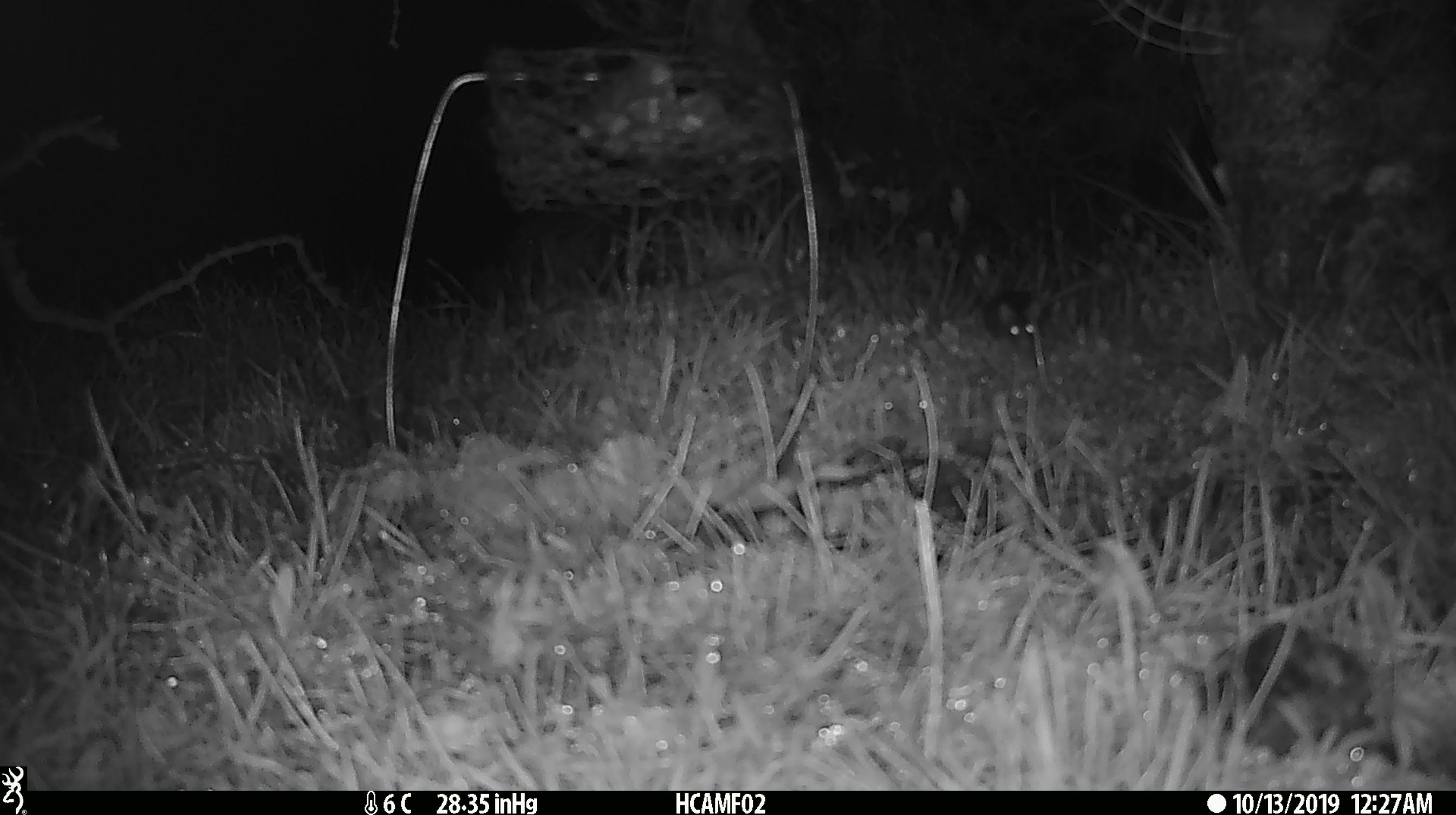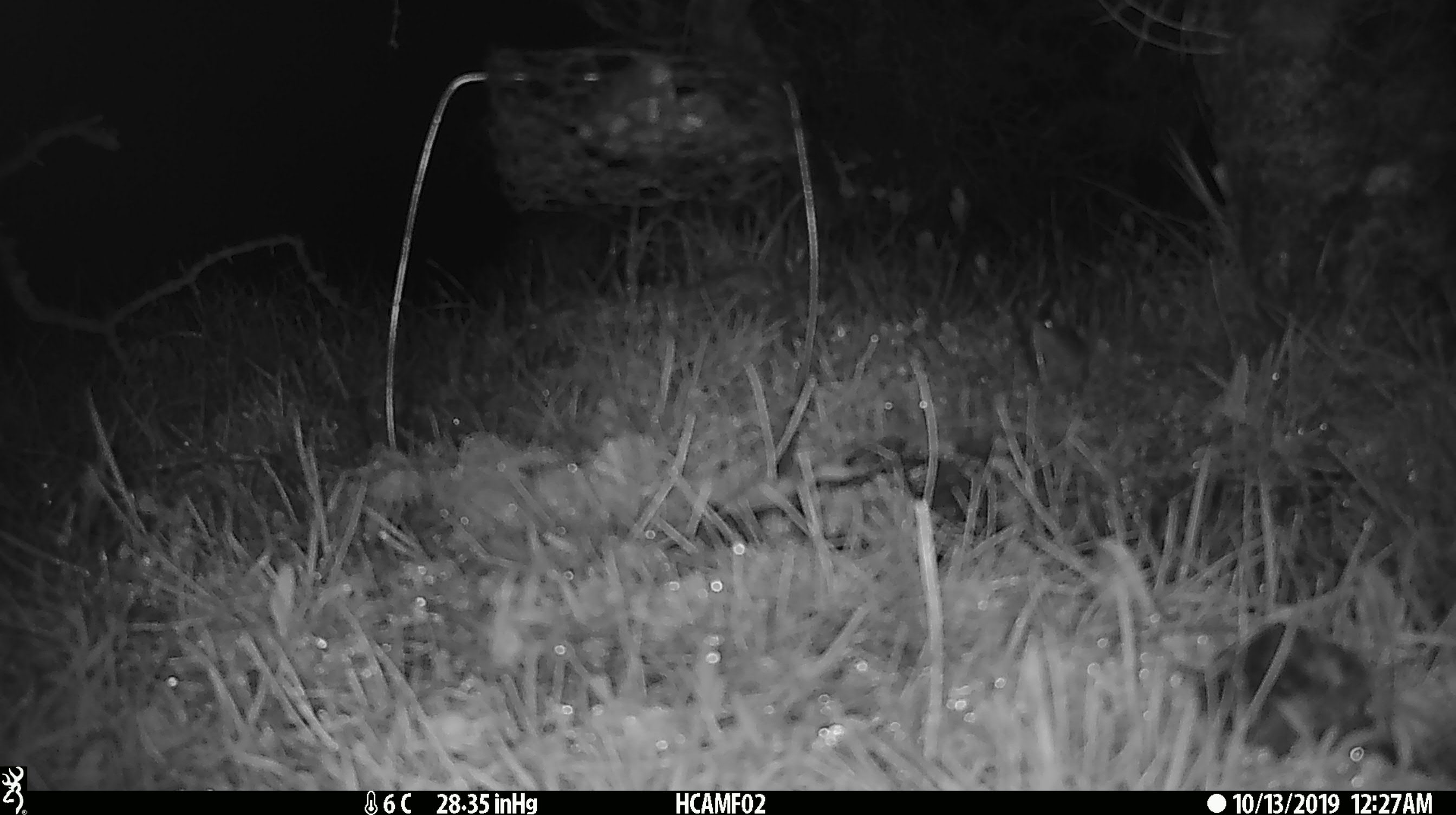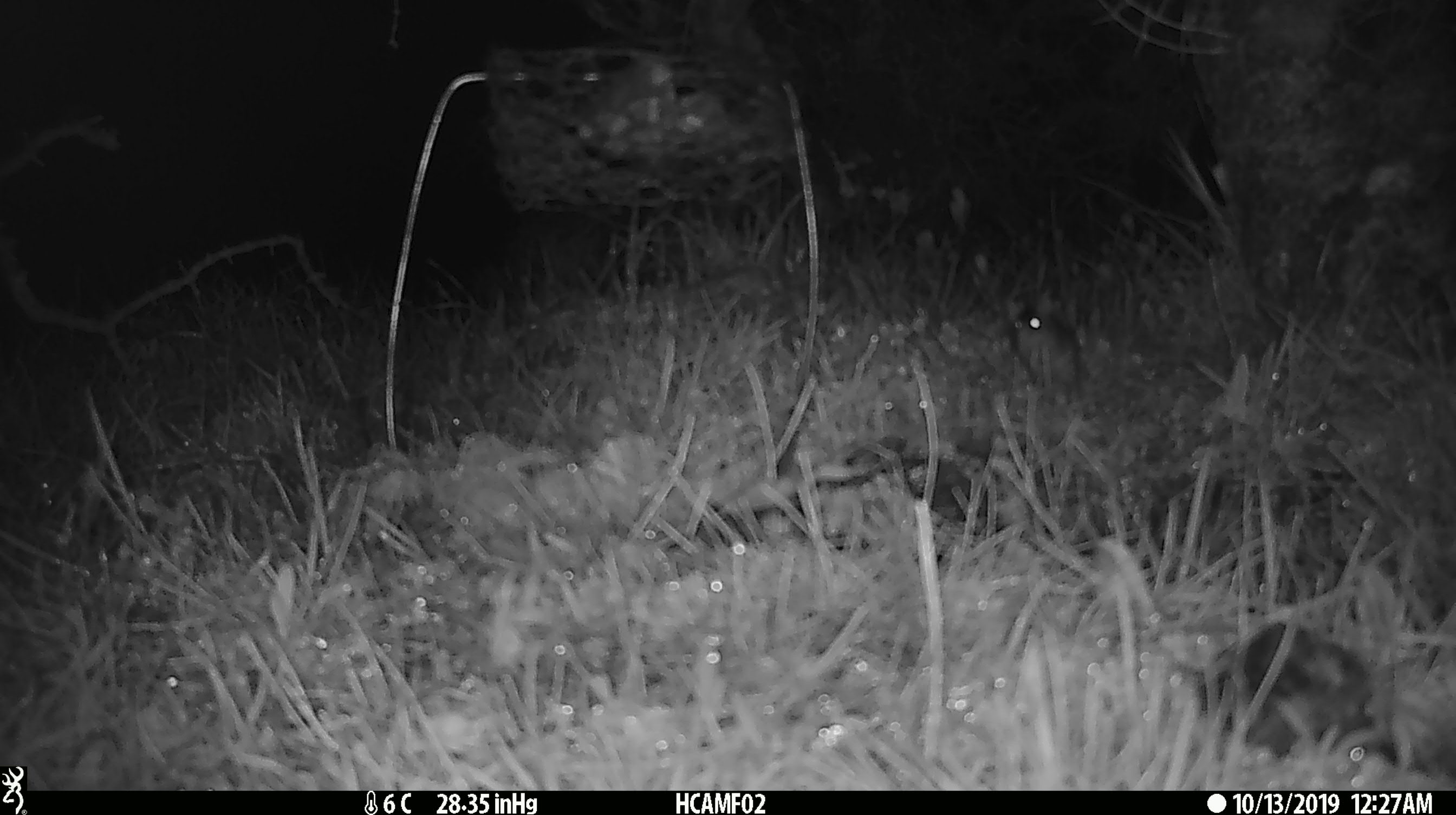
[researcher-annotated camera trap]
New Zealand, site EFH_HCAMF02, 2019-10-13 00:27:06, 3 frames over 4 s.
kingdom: Animalia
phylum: Chordata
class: Mammalia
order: Rodentia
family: Muridae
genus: Mus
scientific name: Mus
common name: mouse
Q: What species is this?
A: Mouse (Mus).